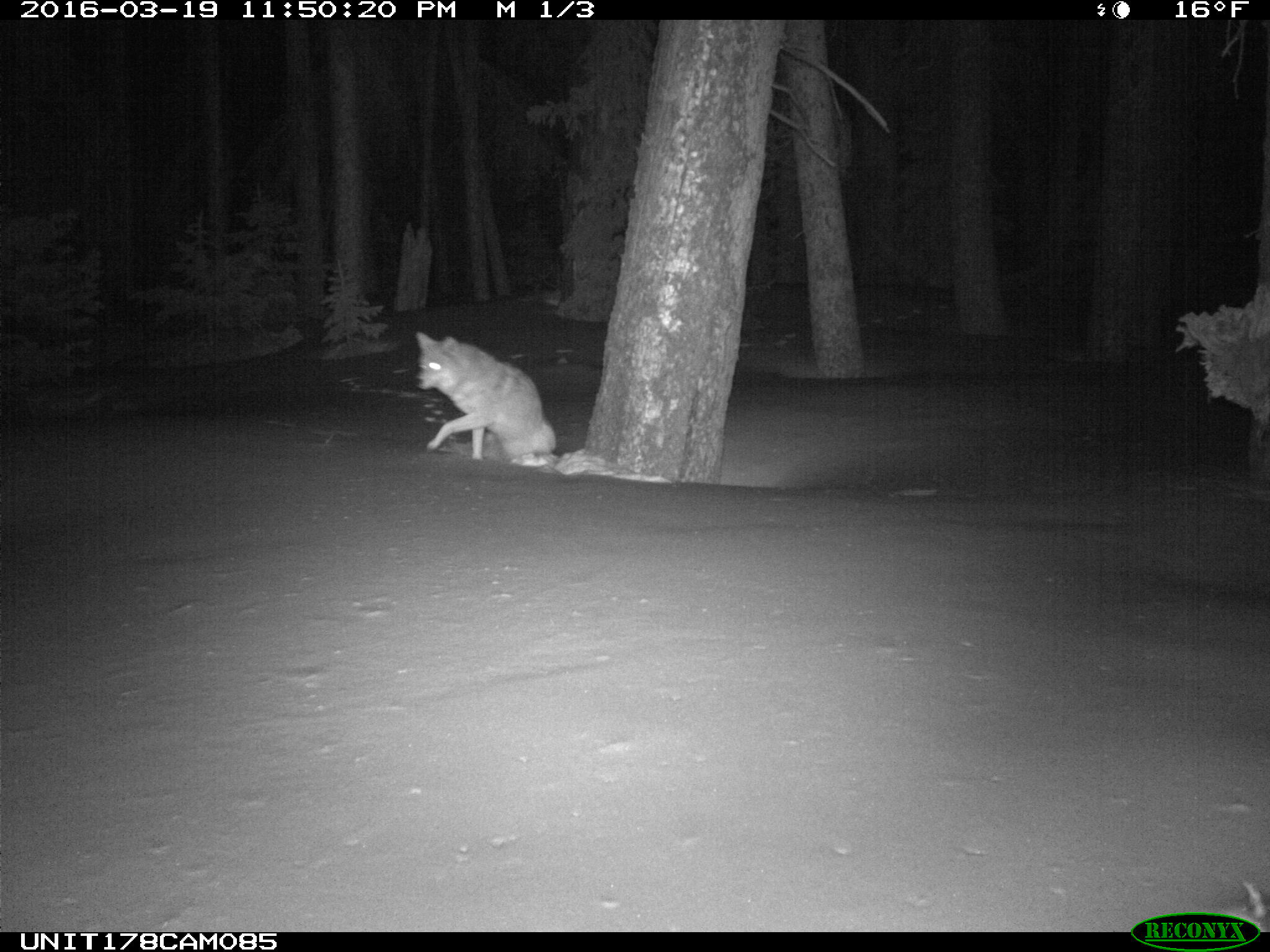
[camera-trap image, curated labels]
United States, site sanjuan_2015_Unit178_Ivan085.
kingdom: Animalia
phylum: Chordata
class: Mammalia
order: Carnivora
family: Canidae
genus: Canis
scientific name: Canis latrans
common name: coyote